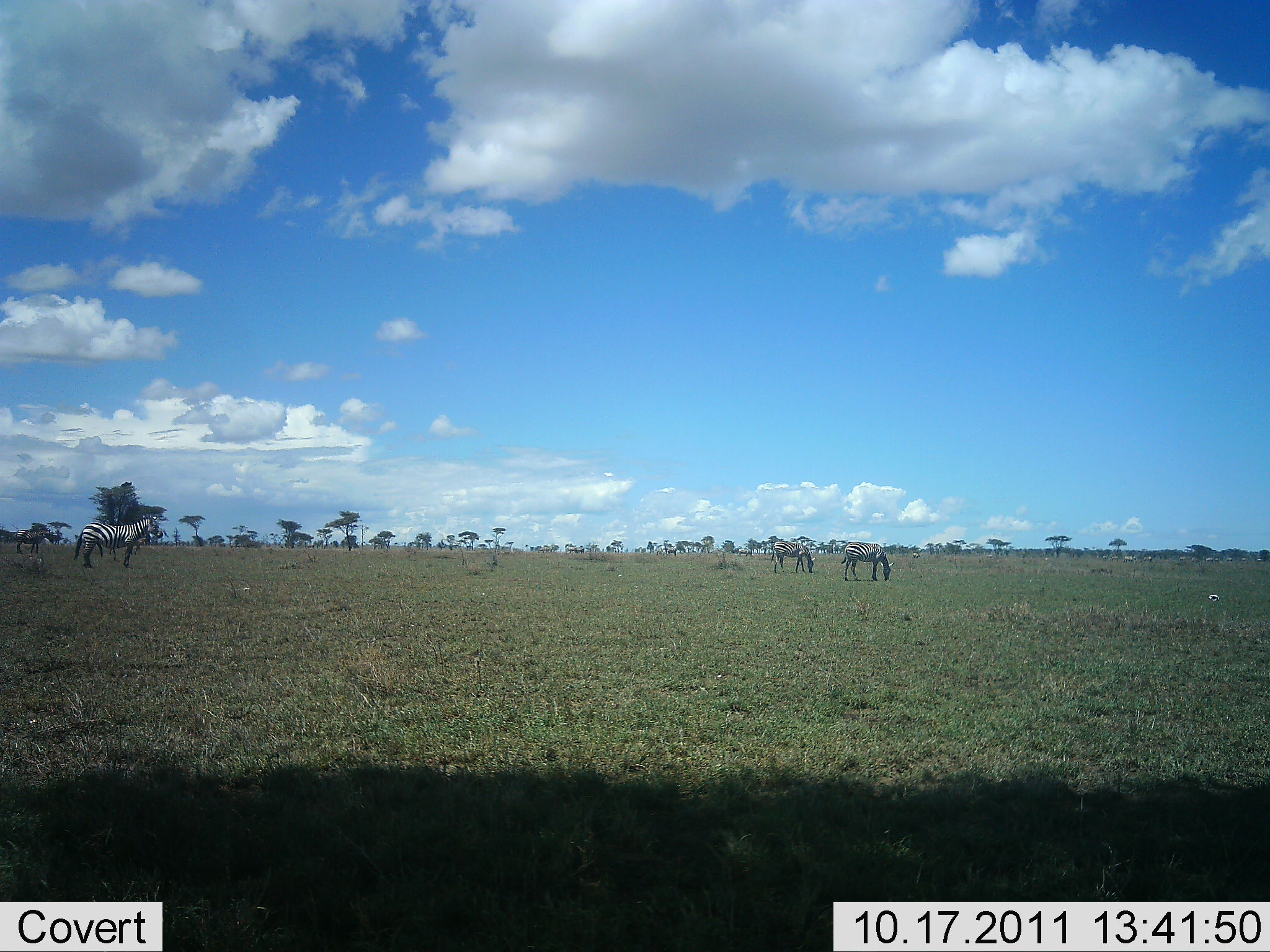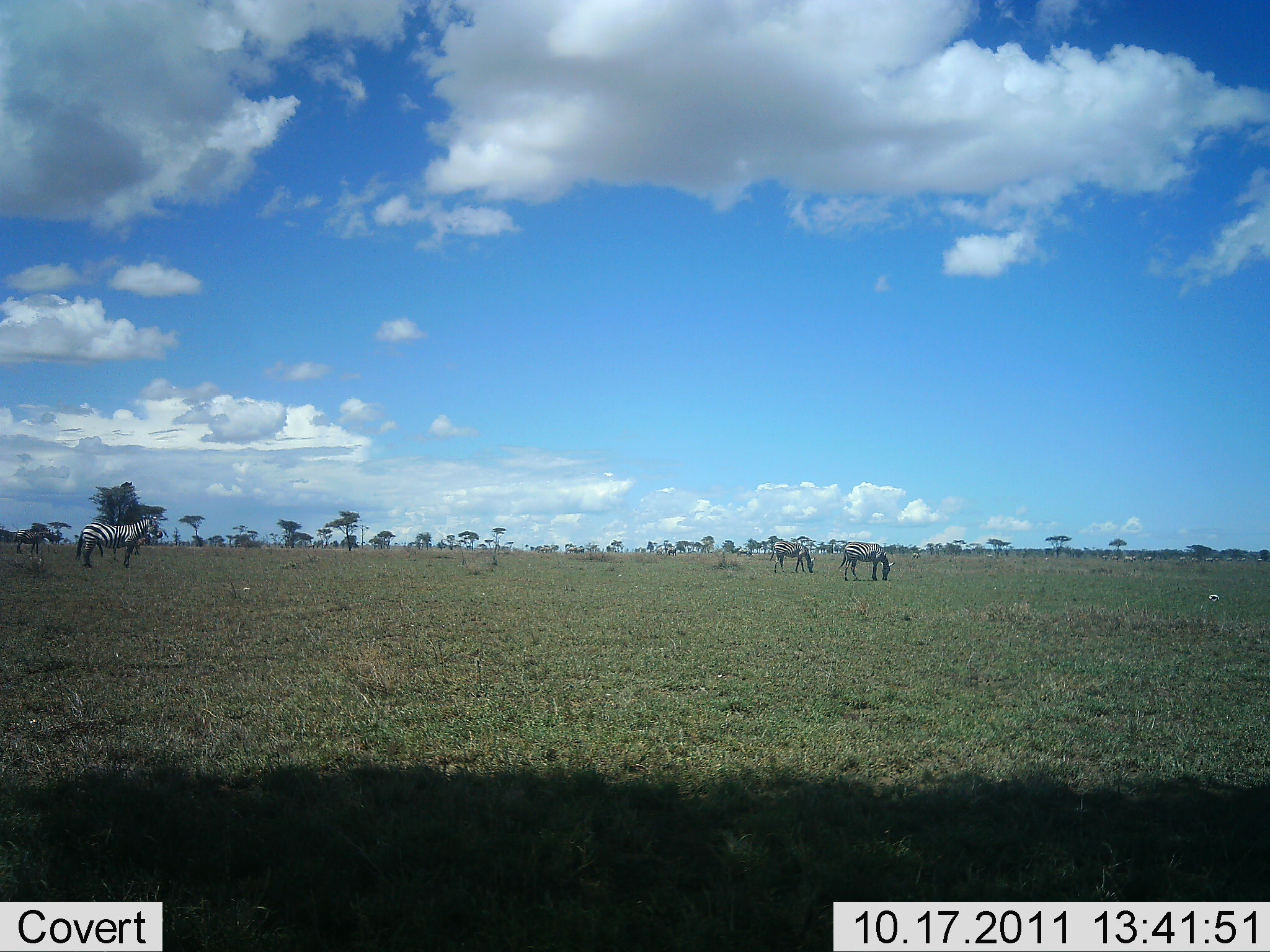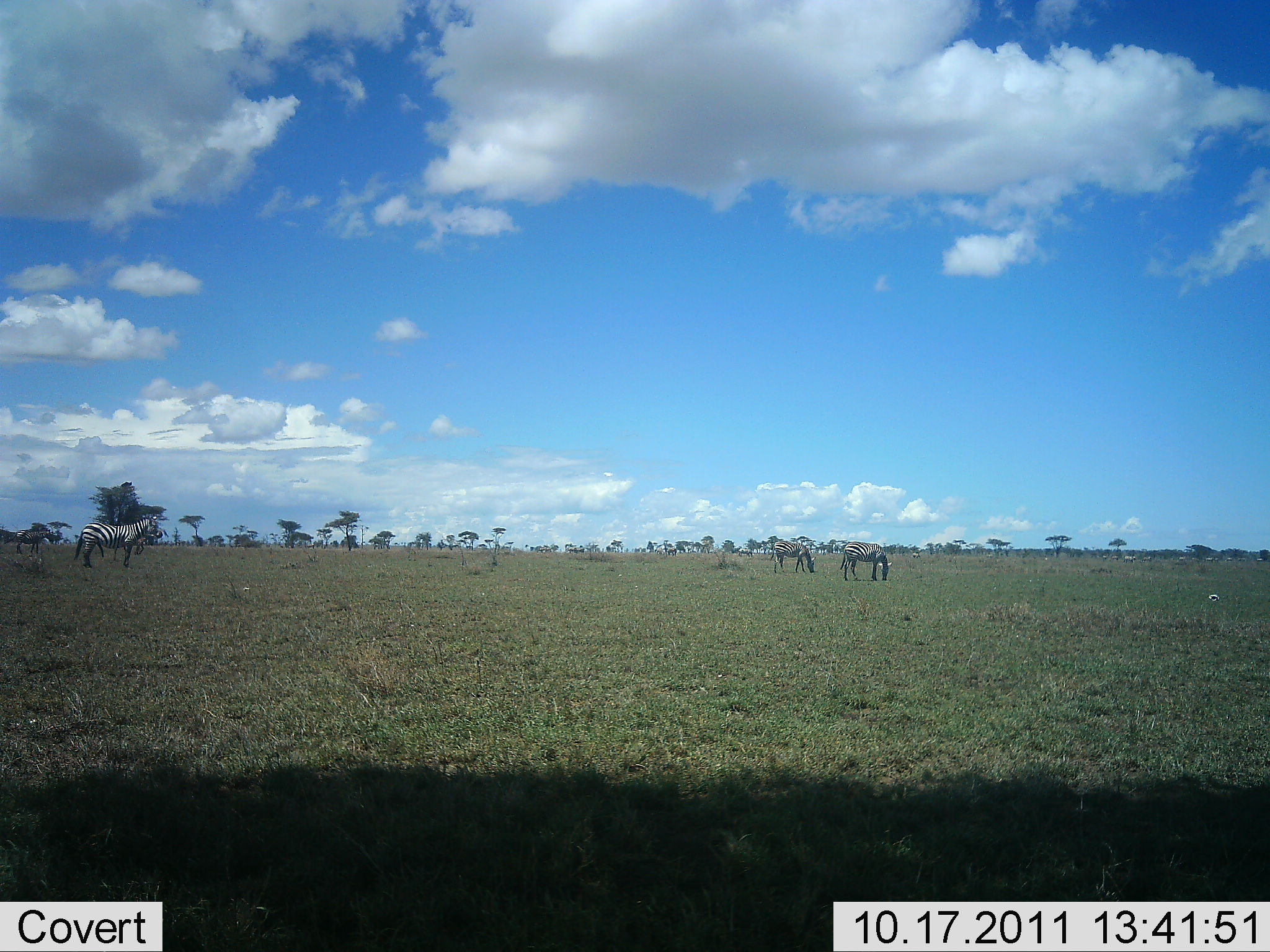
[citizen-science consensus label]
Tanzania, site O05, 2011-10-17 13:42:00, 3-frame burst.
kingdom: Animalia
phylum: Chordata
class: Mammalia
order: Perissodactyla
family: Equidae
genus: Equus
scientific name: Equus quagga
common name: plains zebra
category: zebra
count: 4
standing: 70%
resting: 10%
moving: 0%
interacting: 0%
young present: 0%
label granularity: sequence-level